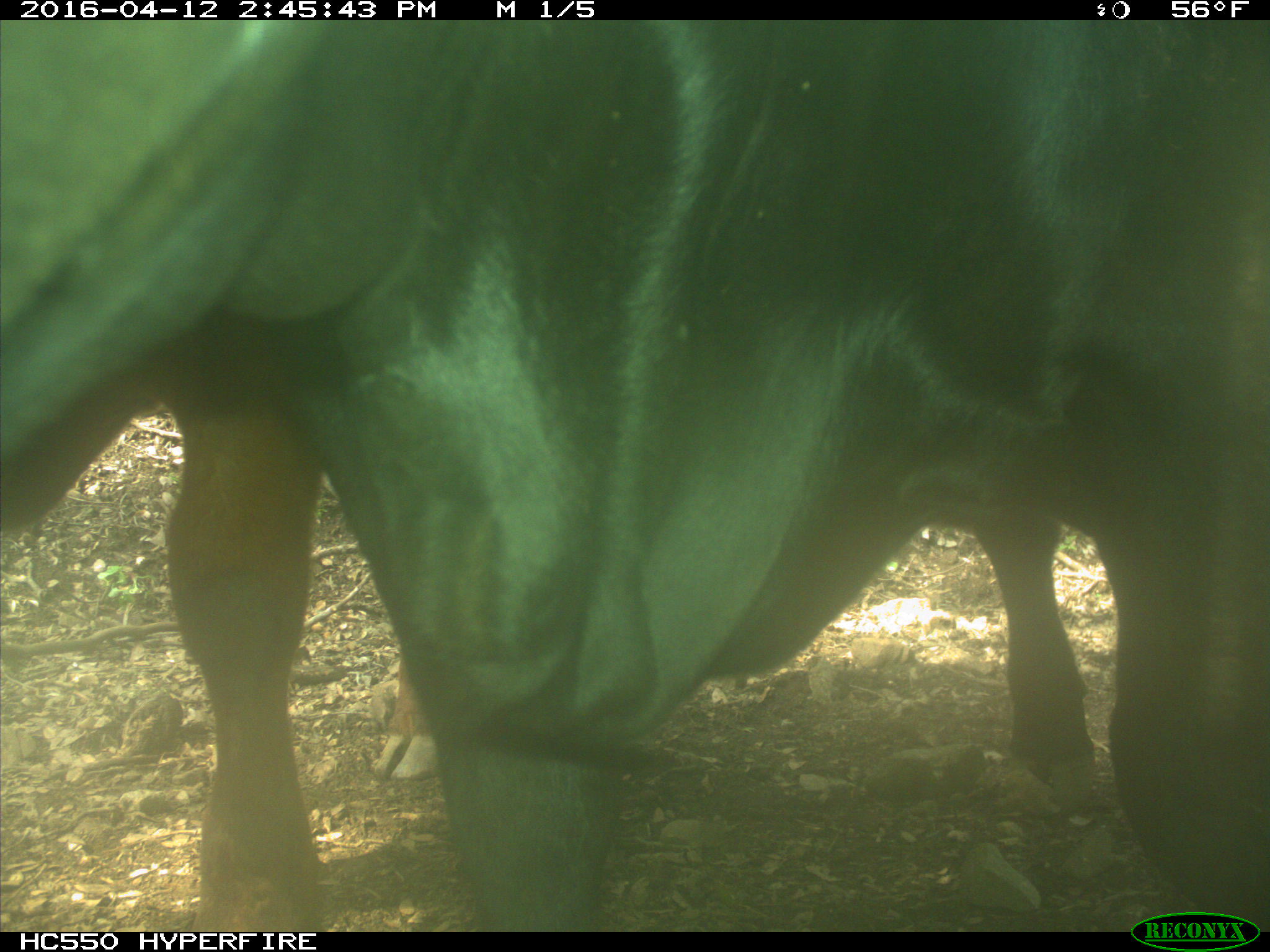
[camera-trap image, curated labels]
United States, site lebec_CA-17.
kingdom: Animalia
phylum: Chordata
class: Mammalia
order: Artiodactyla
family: Bovidae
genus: Bos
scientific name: Bos taurus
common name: domestic cow